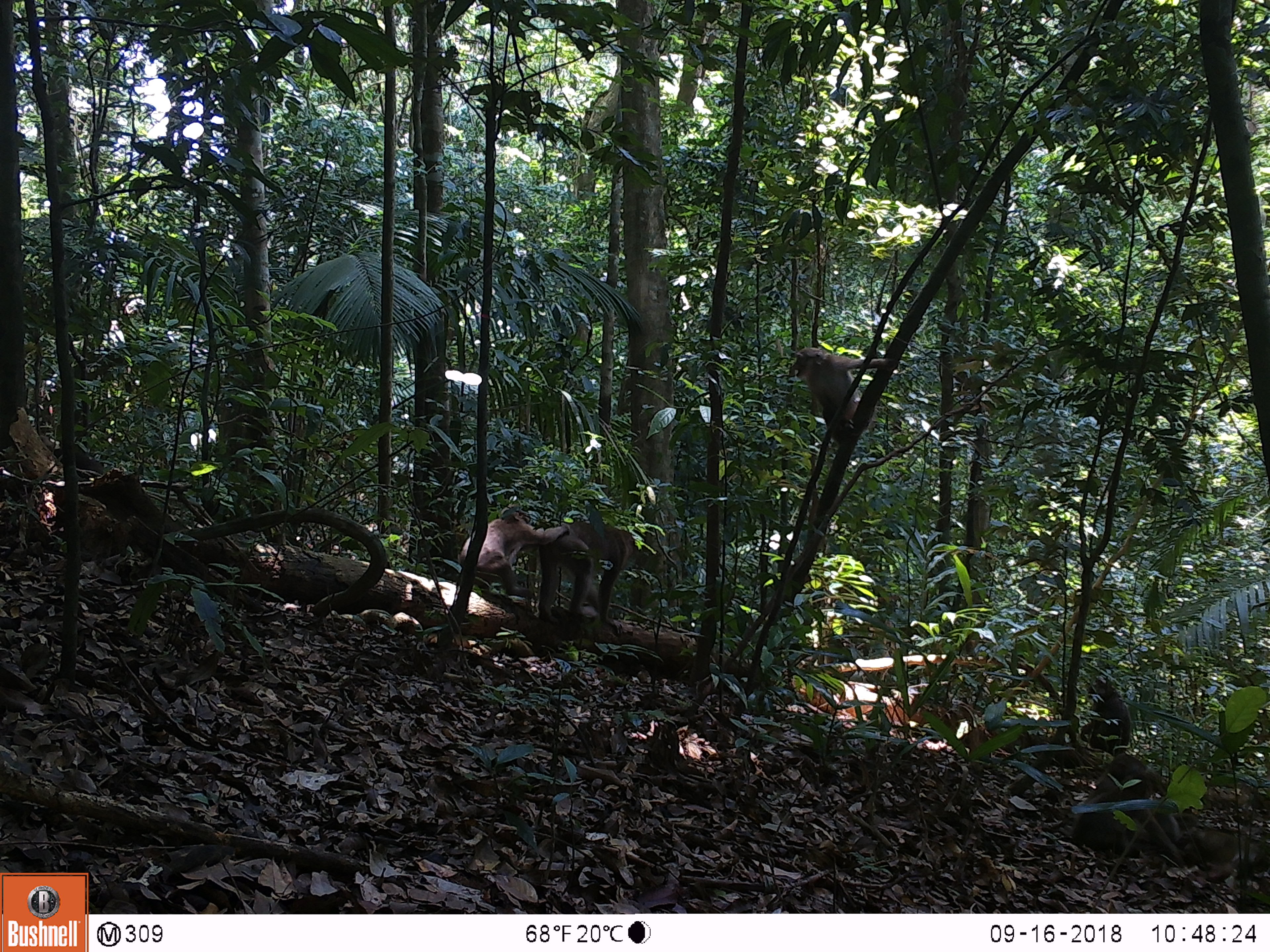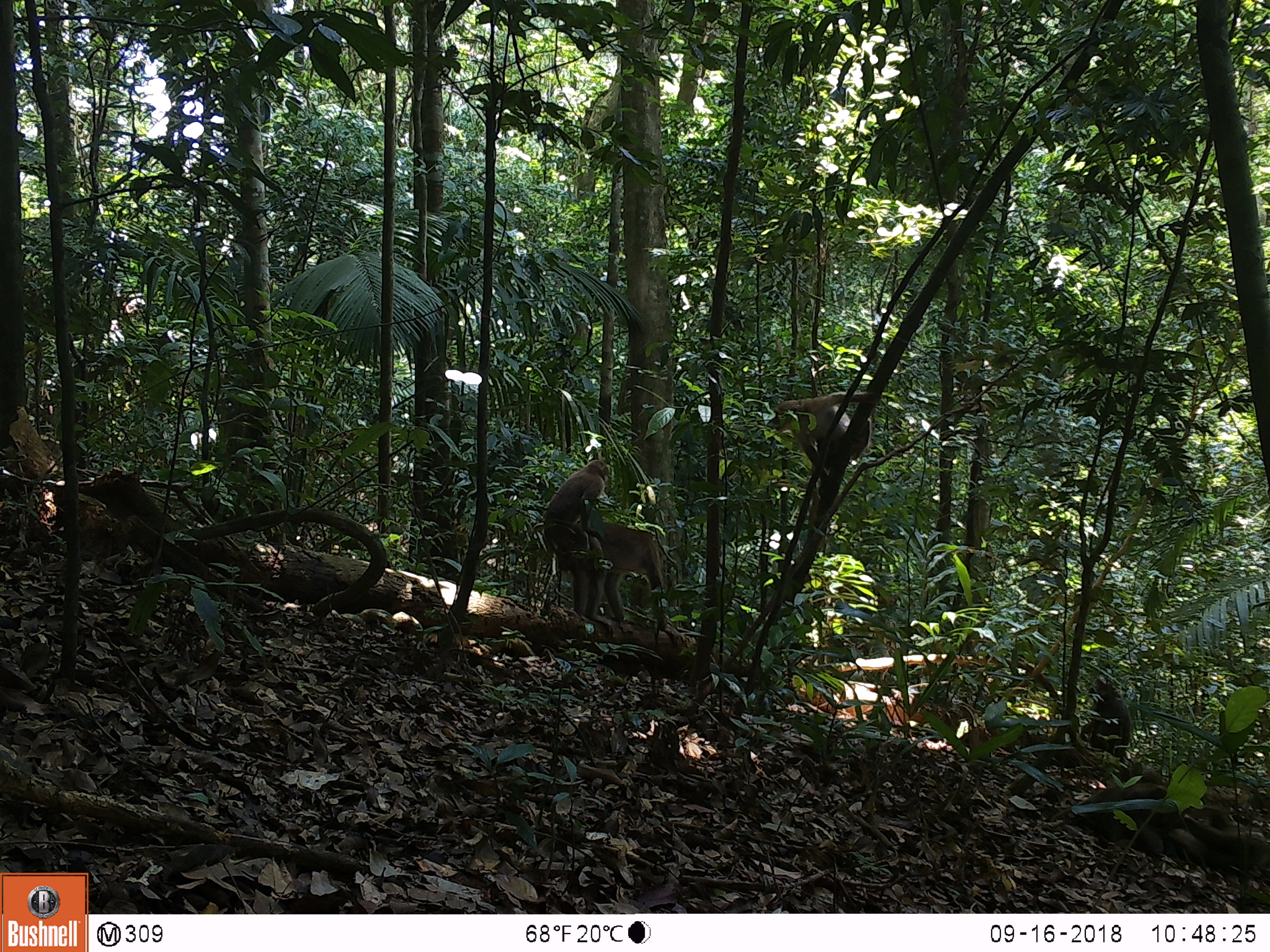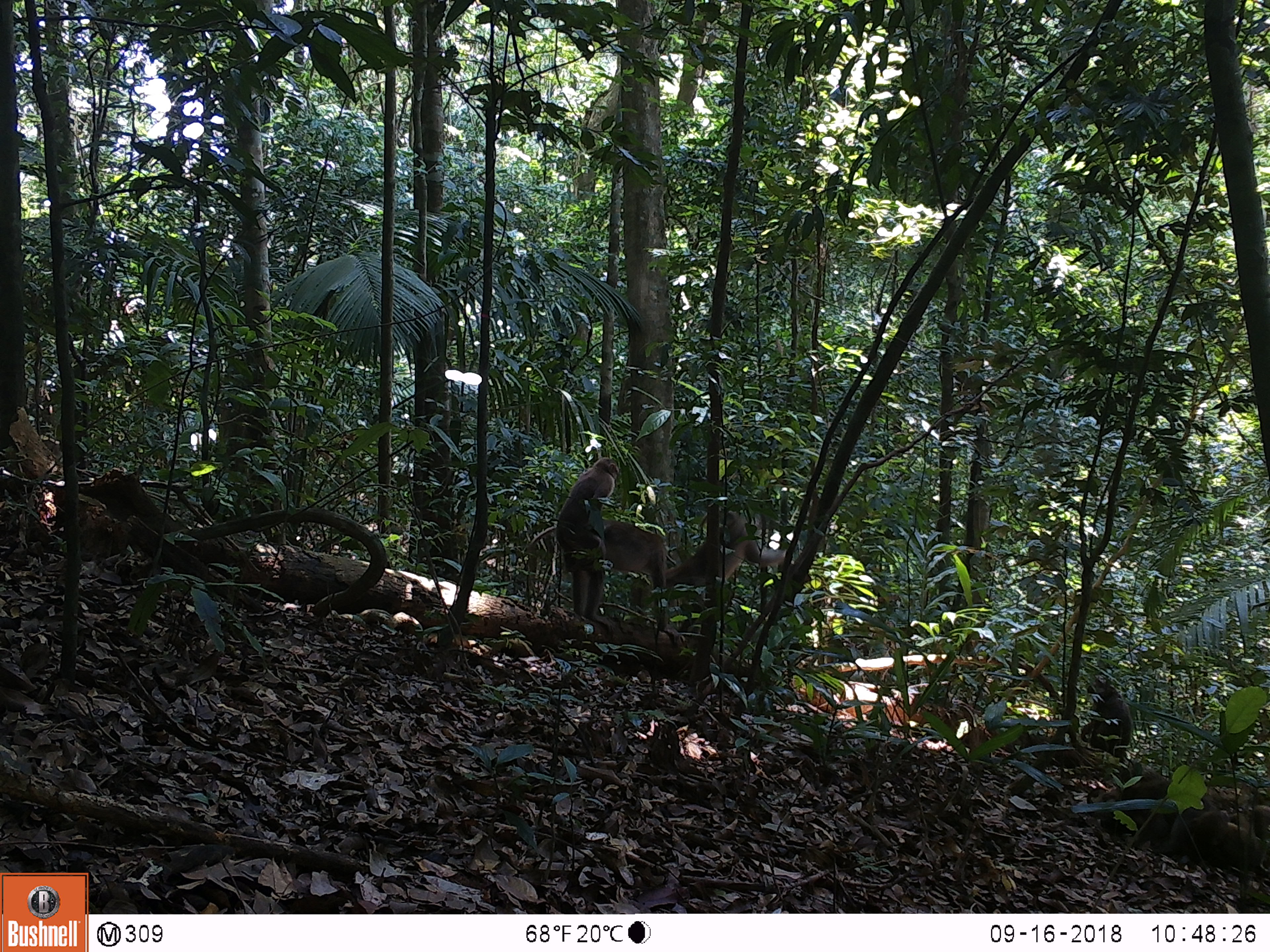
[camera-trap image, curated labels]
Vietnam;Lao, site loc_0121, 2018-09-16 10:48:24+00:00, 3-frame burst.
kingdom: Animalia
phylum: Chordata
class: Mammalia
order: Primates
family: Cercopithecidae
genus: Macaca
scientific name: Macaca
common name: macaques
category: assam or rhesus macaque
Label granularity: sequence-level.